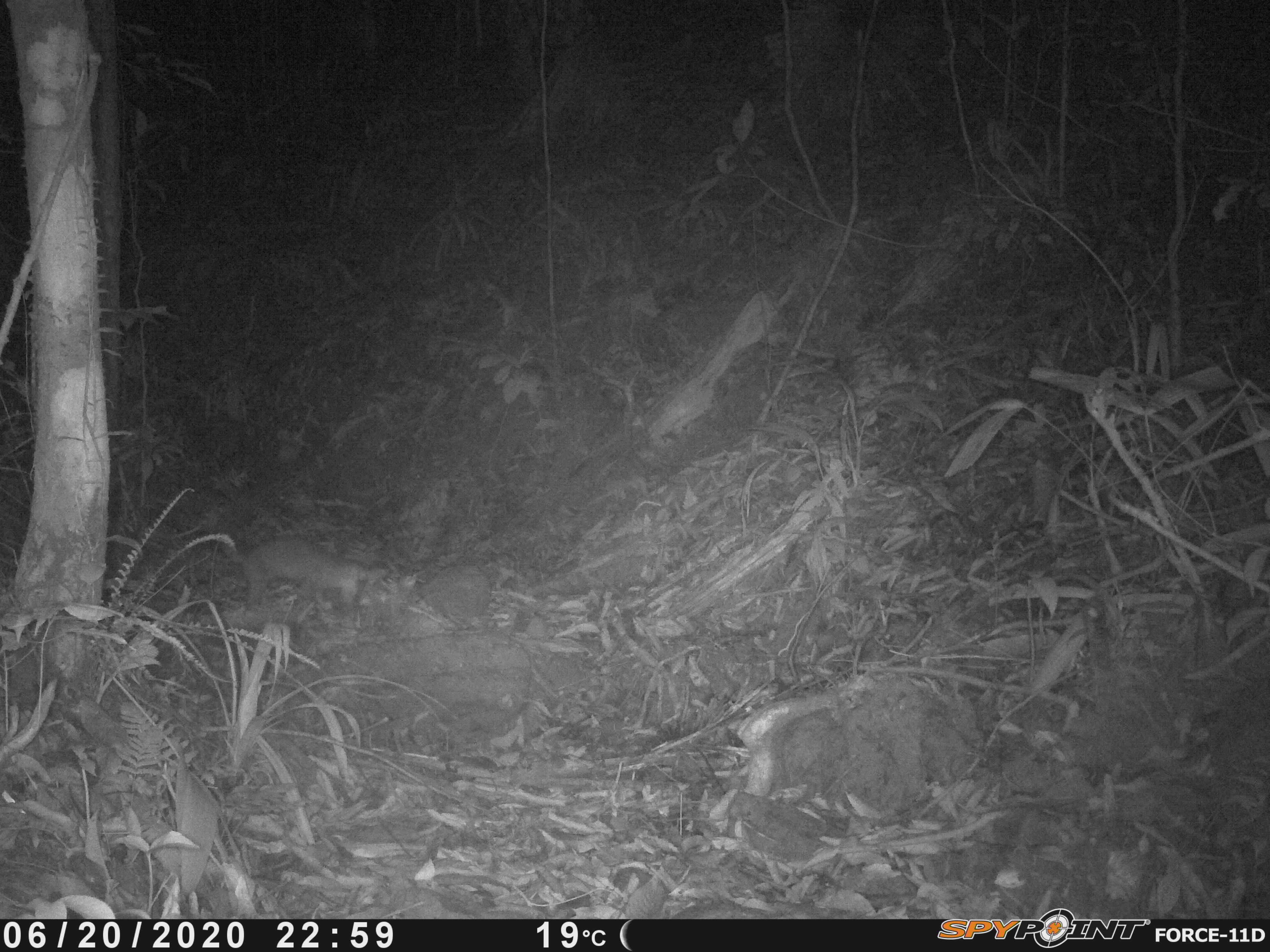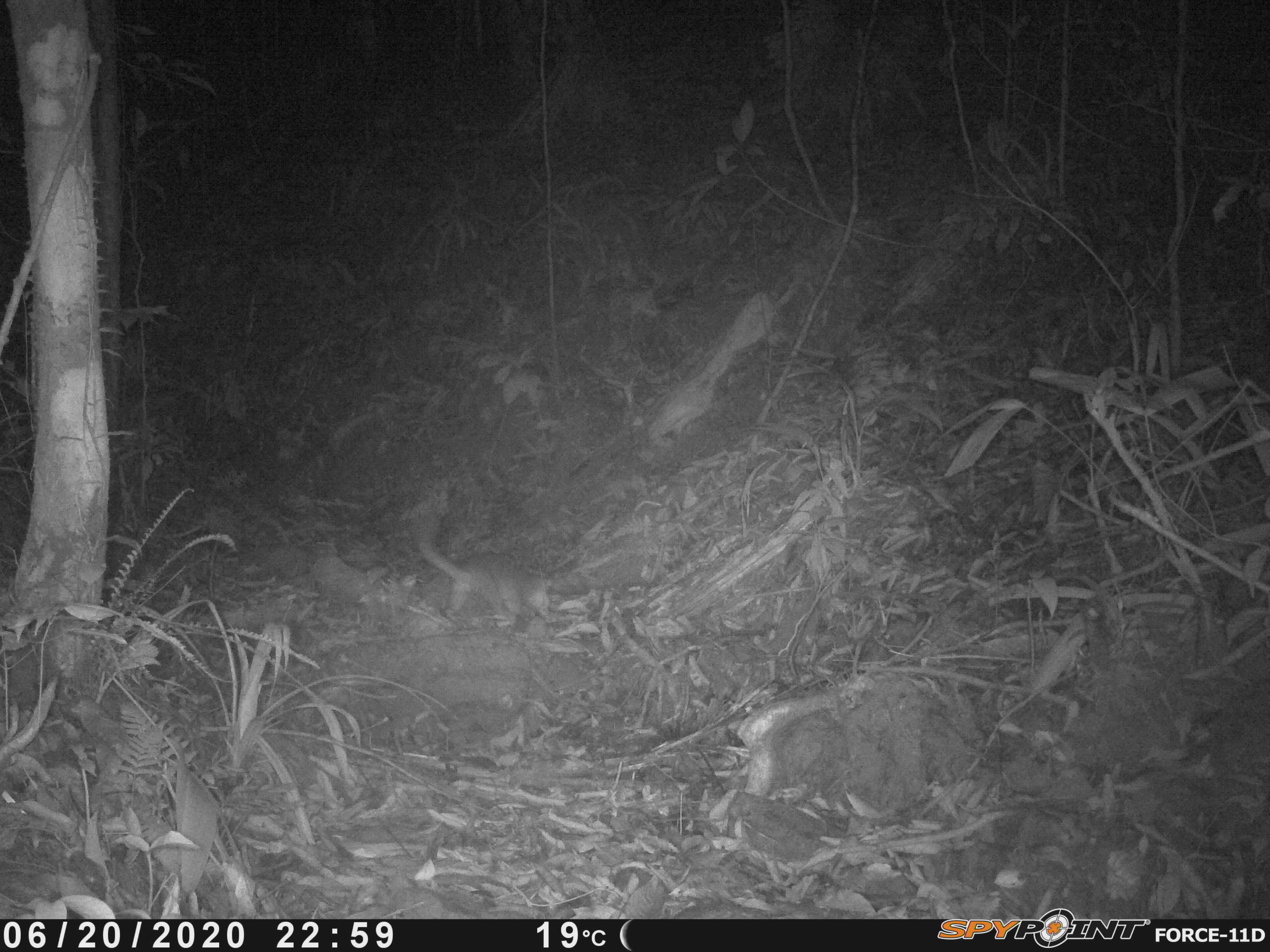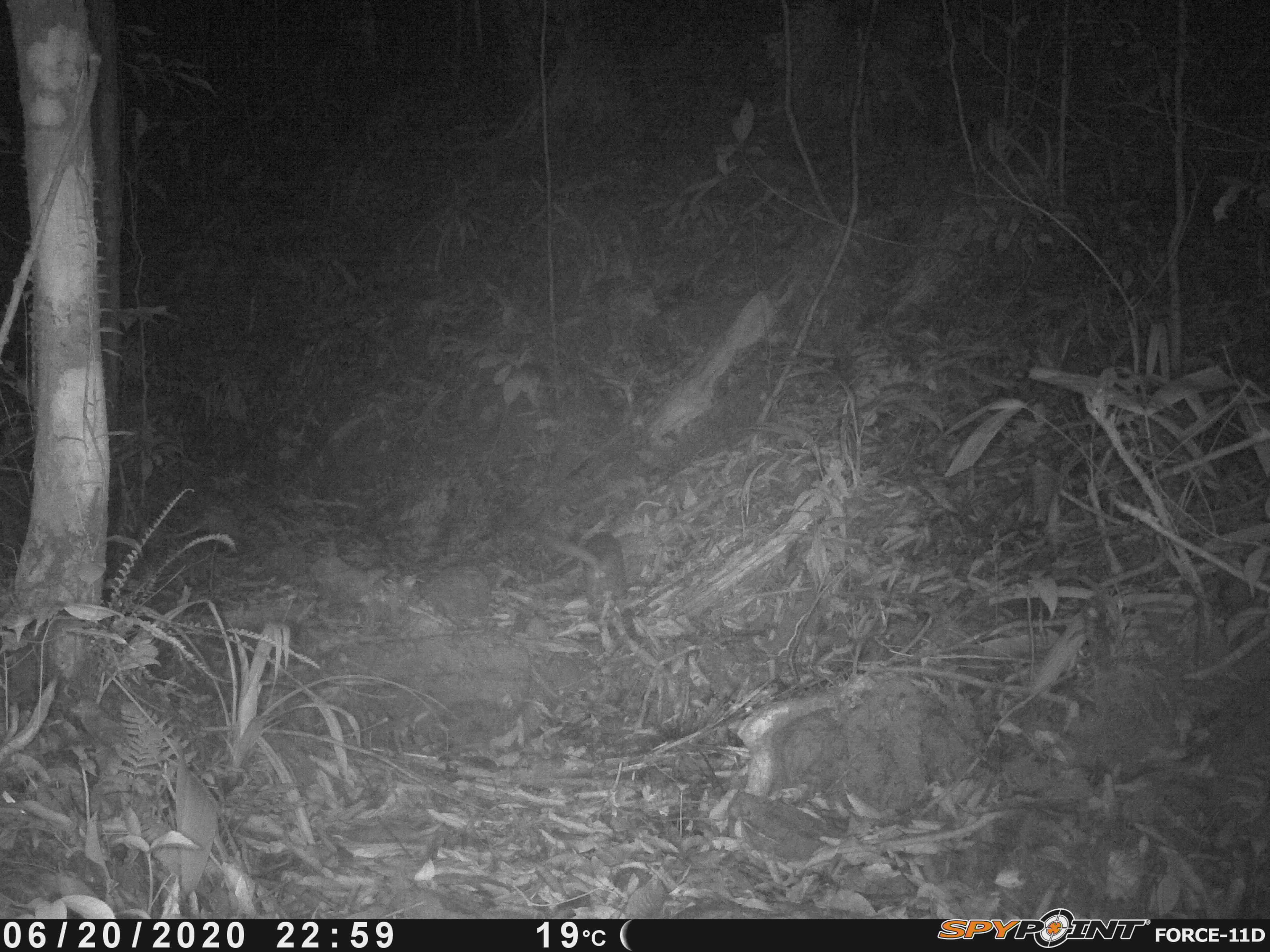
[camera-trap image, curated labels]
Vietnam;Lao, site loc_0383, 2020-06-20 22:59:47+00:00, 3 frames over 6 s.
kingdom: Animalia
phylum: Chordata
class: Mammalia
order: Carnivora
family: Mustelidae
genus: Melogale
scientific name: Melogale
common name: ferret badger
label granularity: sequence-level